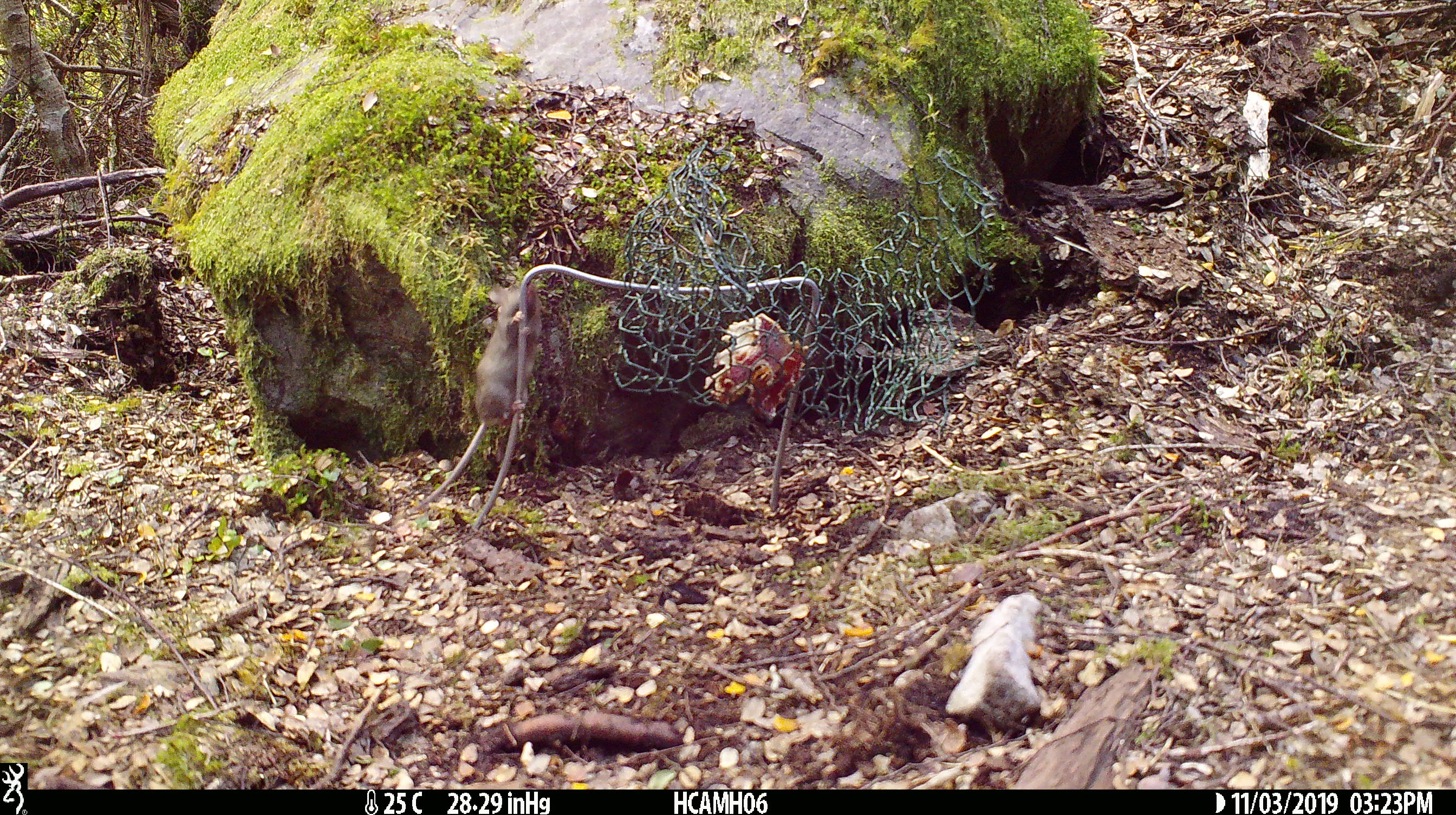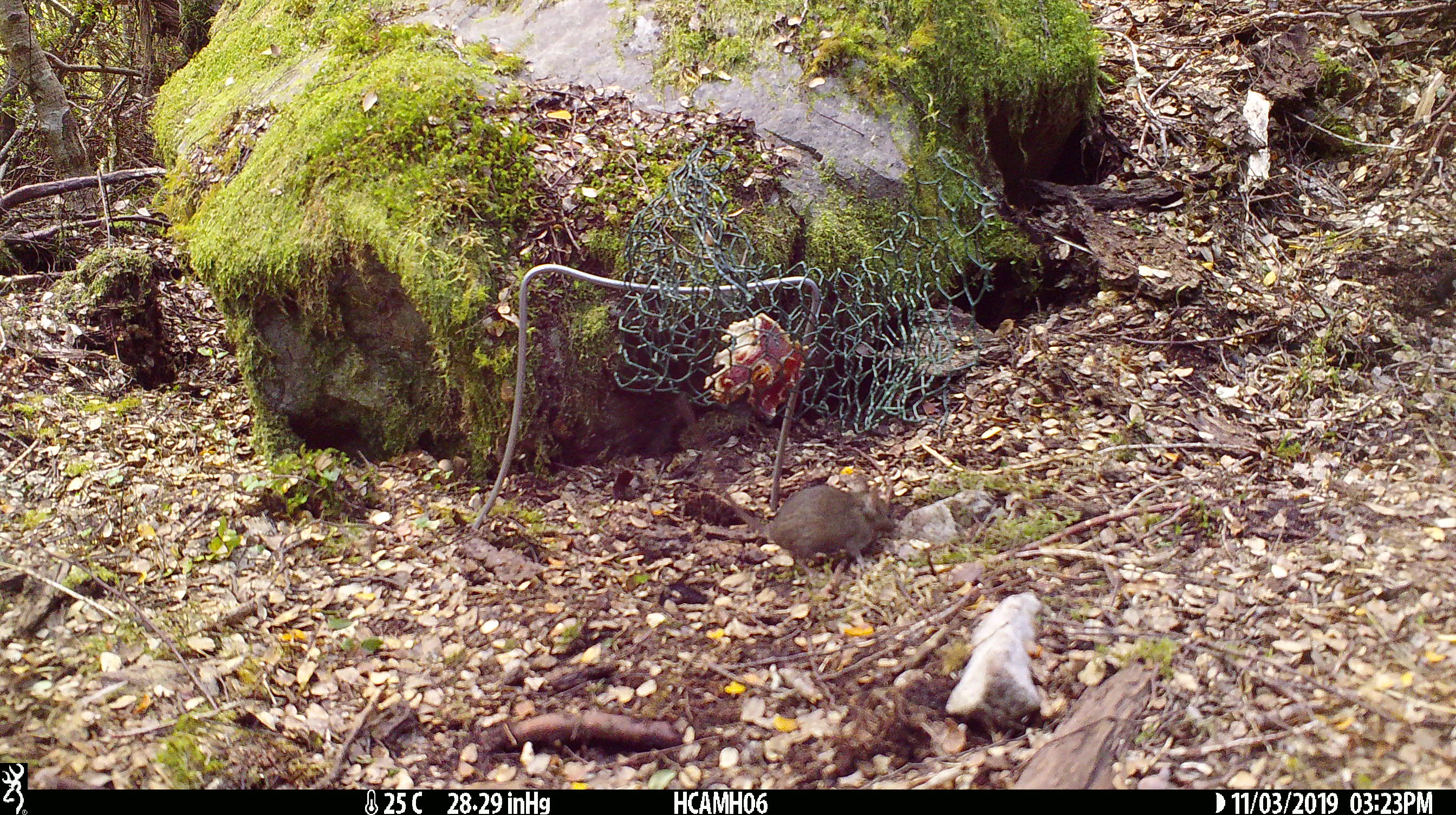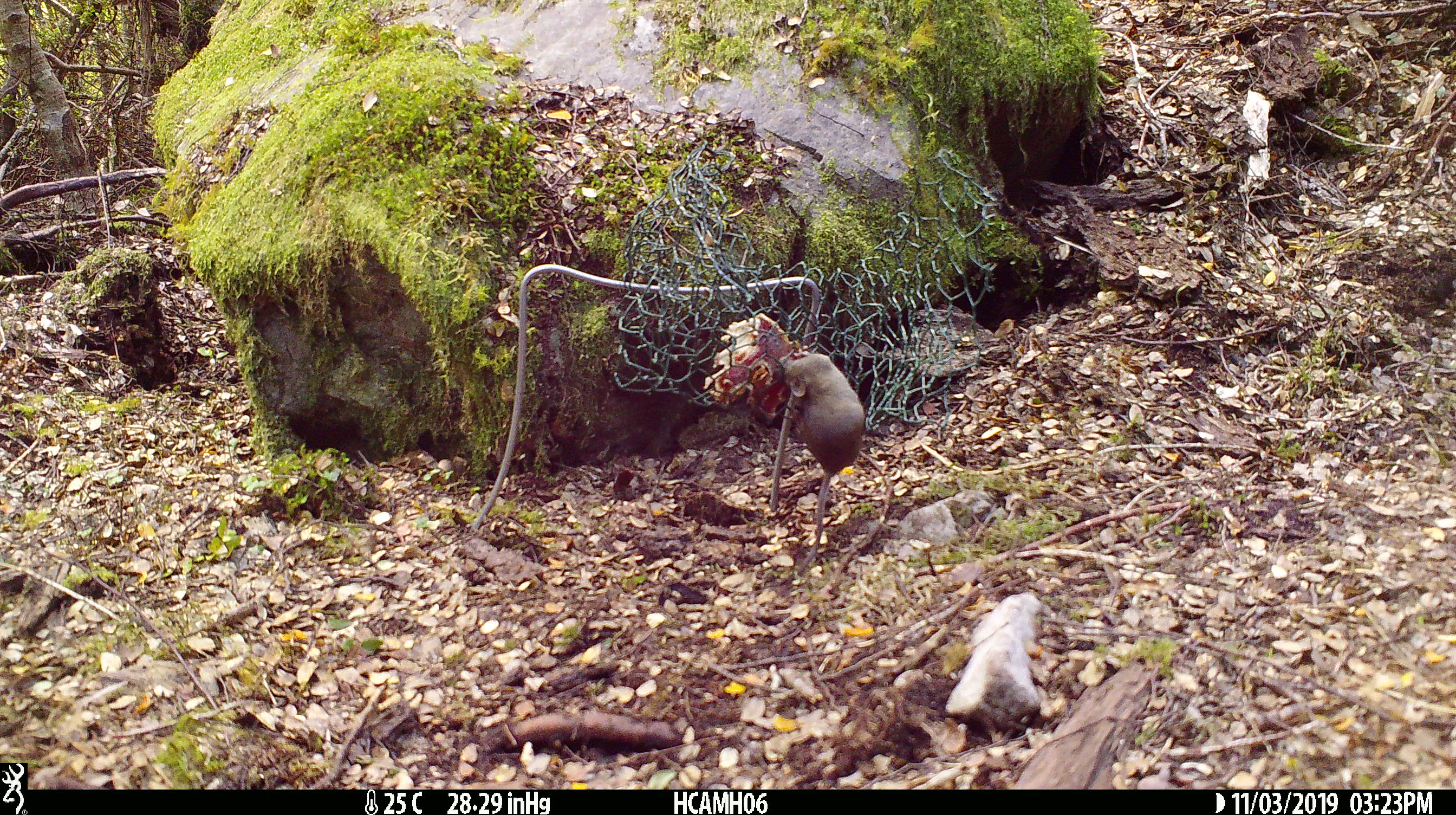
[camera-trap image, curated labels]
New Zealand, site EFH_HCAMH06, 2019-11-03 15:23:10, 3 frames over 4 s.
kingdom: Animalia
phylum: Chordata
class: Mammalia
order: Rodentia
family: Muridae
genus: Mus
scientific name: Mus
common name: mouse